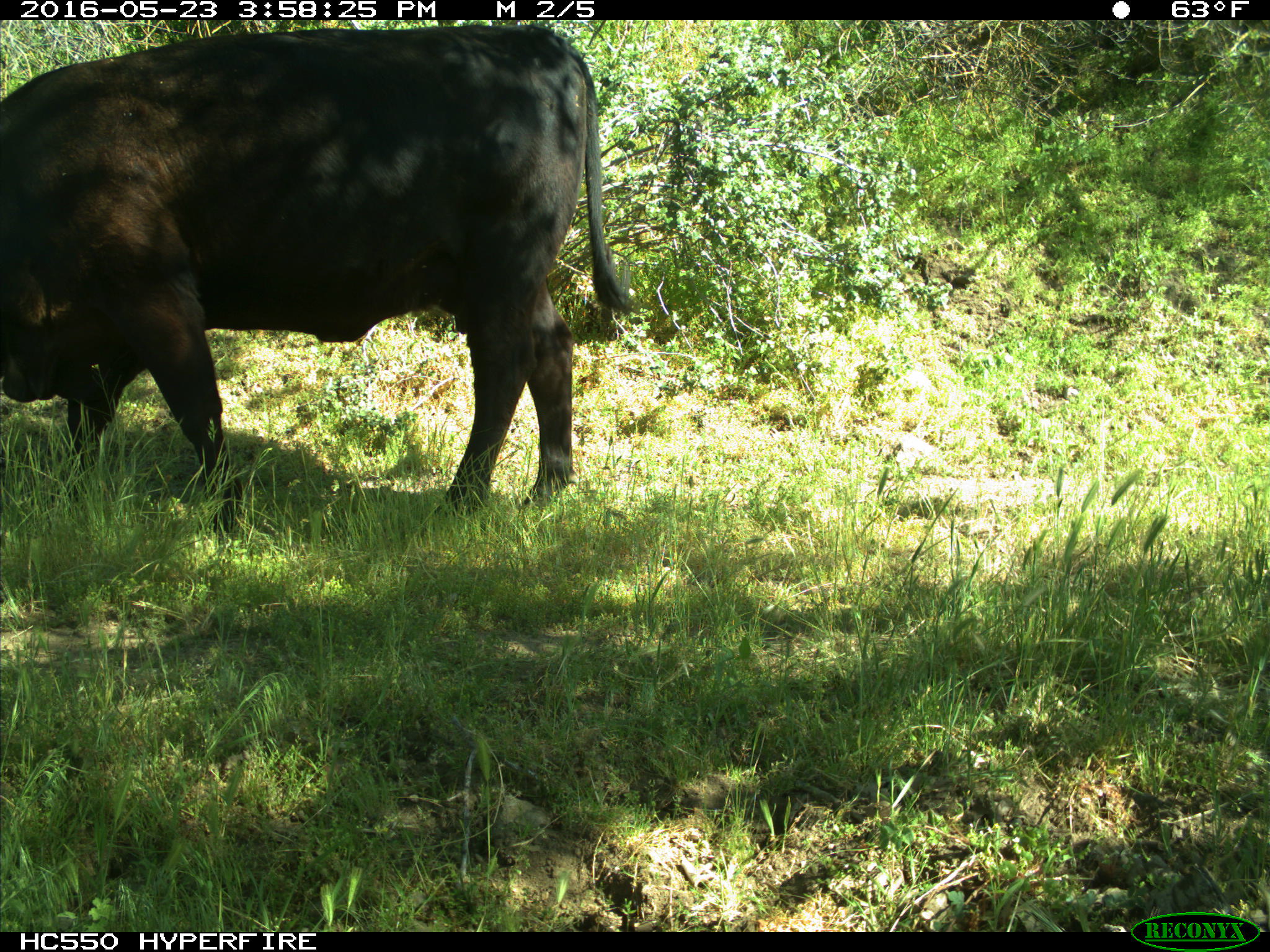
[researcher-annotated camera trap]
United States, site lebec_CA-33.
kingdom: Animalia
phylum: Chordata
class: Mammalia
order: Artiodactyla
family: Bovidae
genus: Bos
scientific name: Bos taurus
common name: domestic cow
Bos taurus (domestic cow).